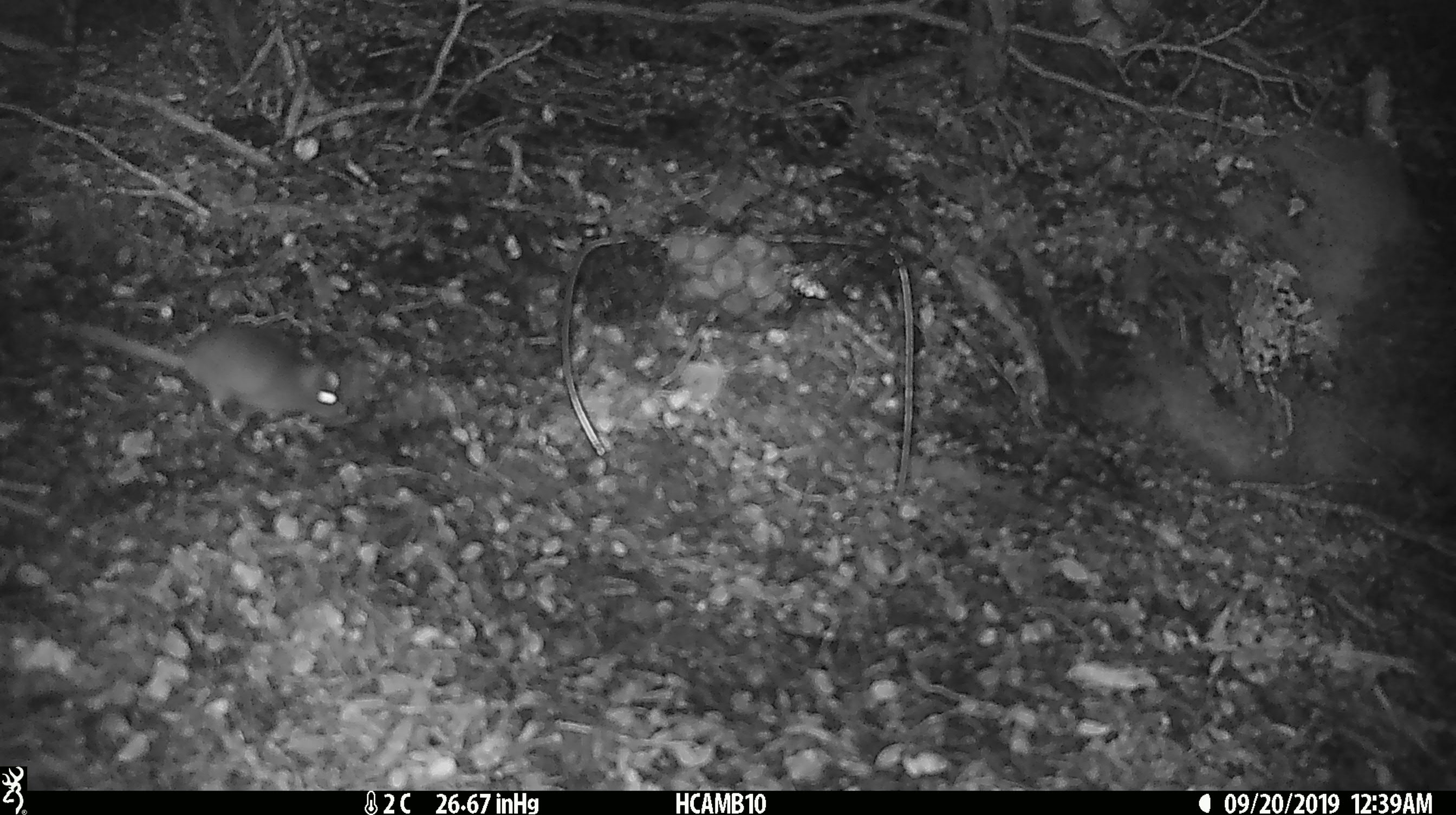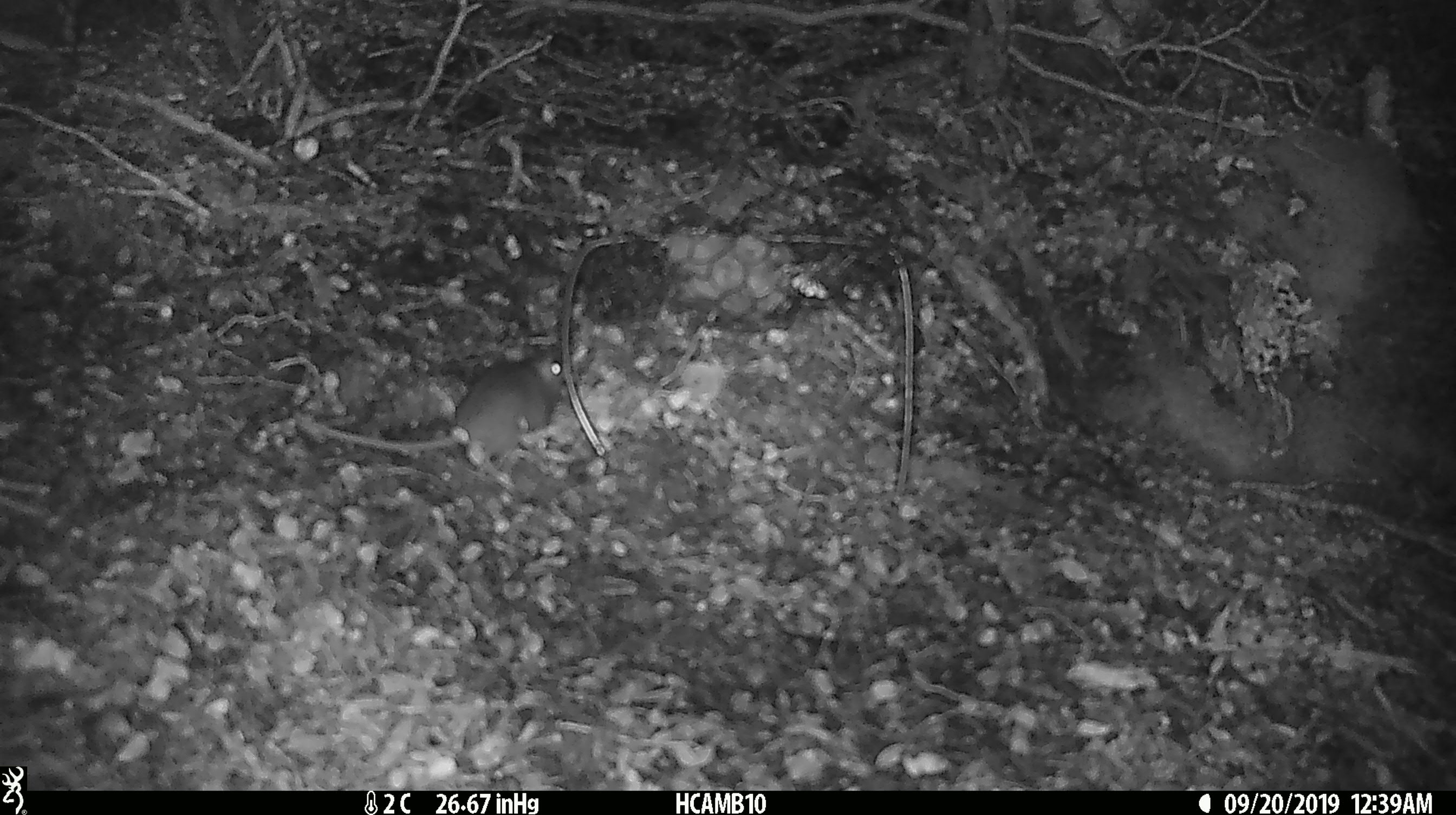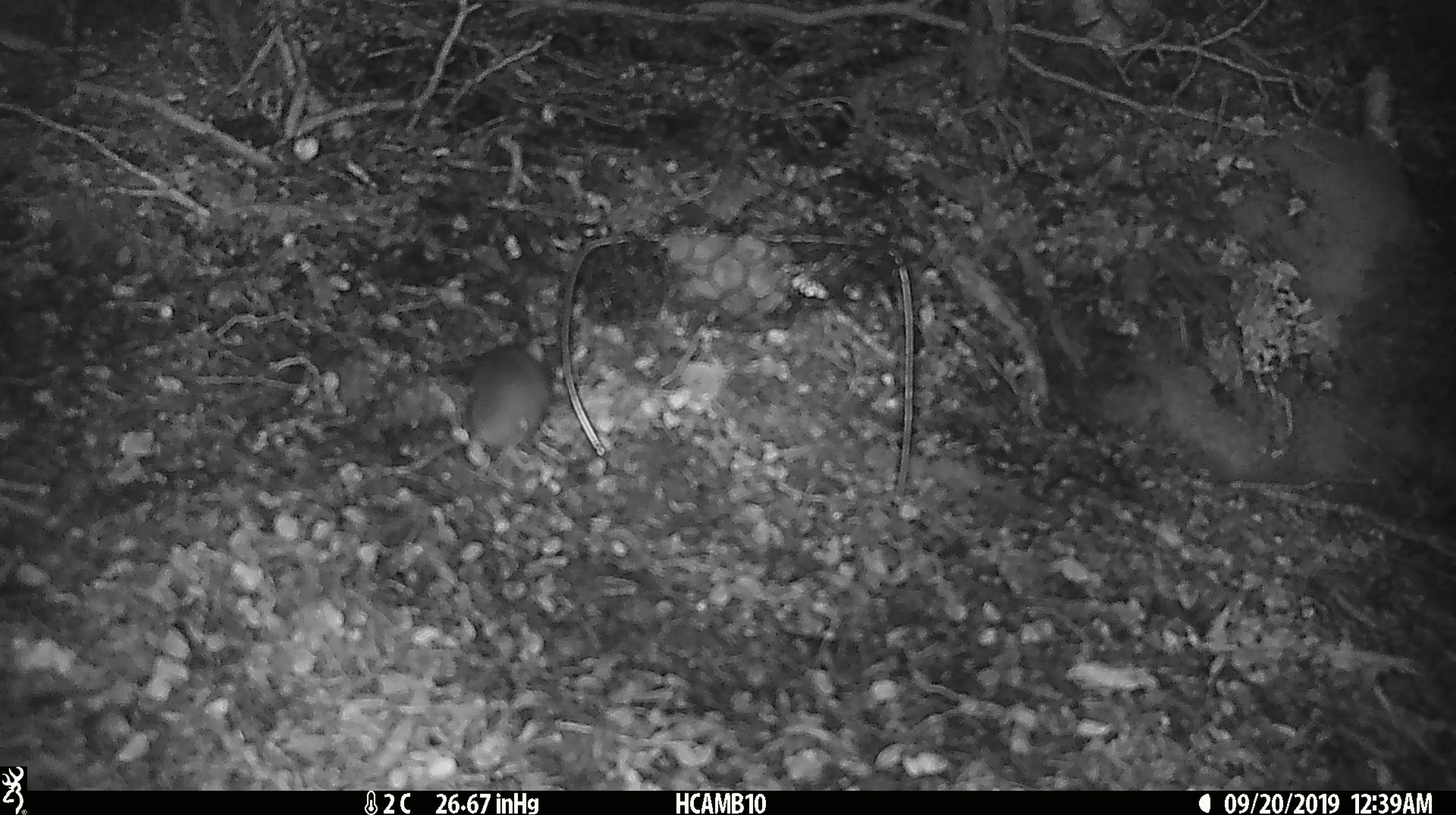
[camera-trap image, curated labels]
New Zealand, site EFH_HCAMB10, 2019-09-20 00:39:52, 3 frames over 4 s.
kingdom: Animalia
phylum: Chordata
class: Mammalia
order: Rodentia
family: Muridae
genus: Mus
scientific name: Mus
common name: mouse